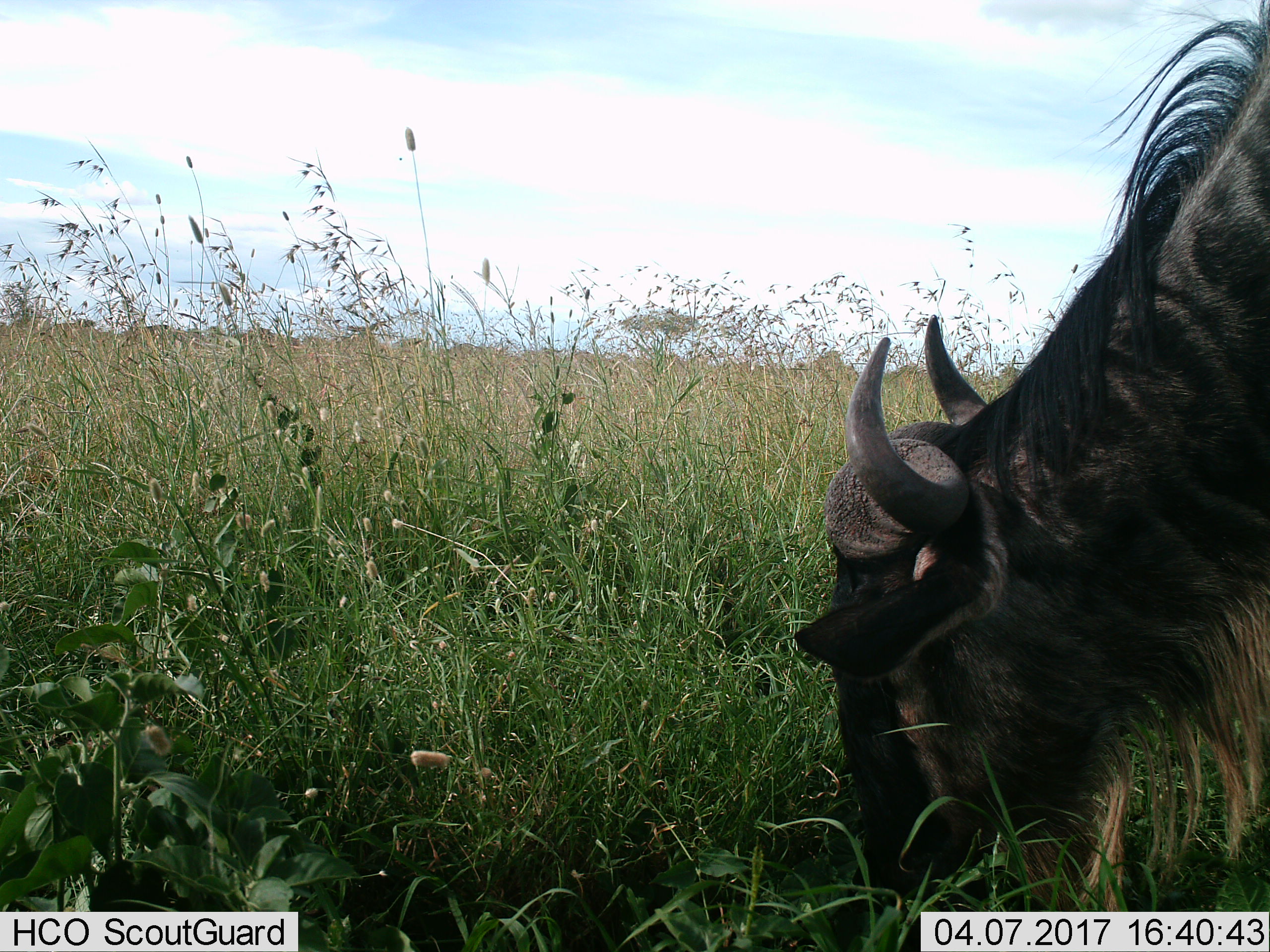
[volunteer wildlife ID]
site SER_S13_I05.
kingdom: Animalia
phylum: Chordata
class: Mammalia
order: Artiodactyla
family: Bovidae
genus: Connochaetes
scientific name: Connochaetes taurinus taurinus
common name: blue wildebeest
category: wildebeestblue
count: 1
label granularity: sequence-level